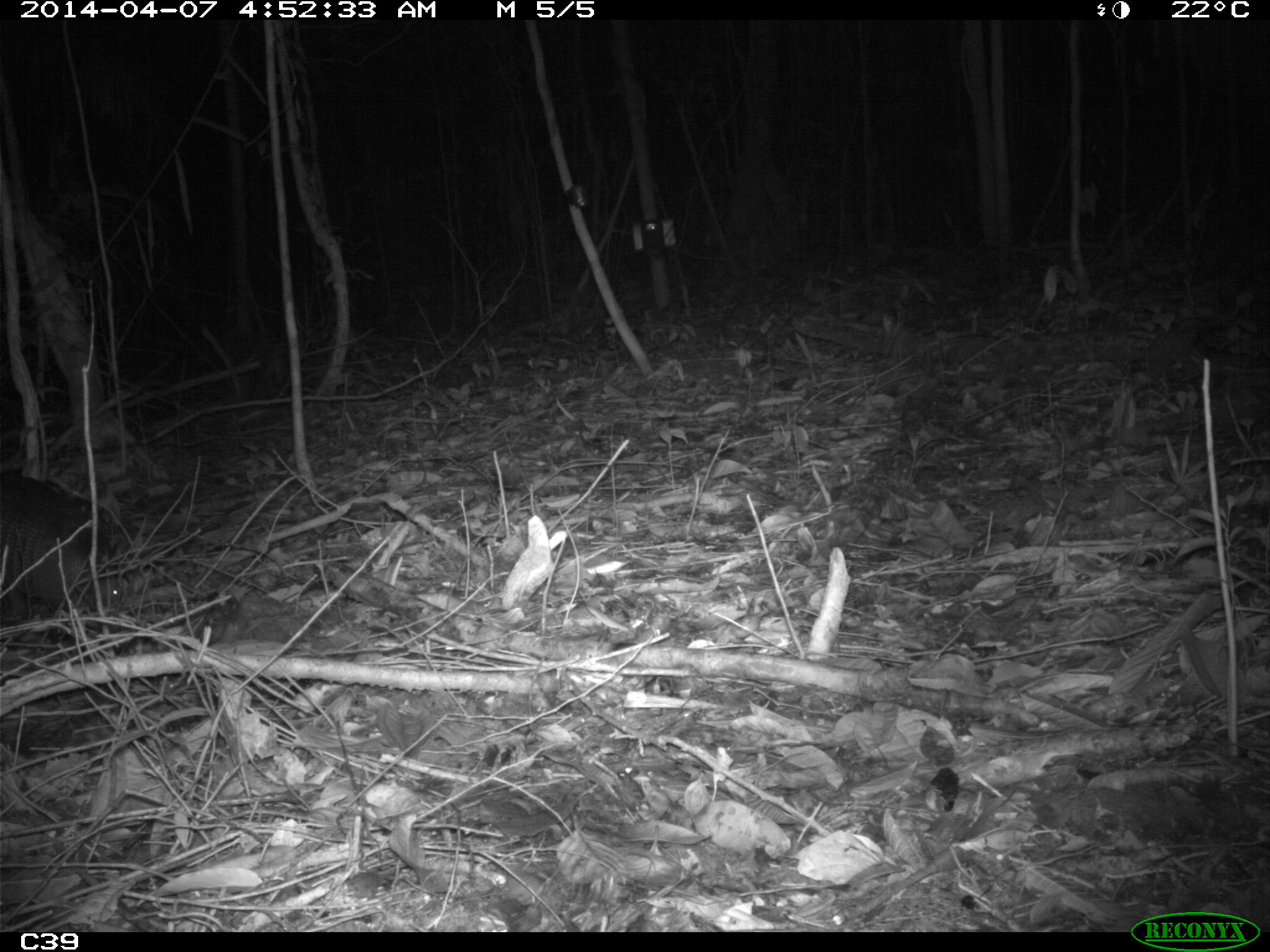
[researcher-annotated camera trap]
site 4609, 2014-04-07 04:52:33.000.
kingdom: Animalia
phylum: Chordata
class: Mammalia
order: Cingulata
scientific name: Cingulata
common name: armadillo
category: unknown armadillo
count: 1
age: adult